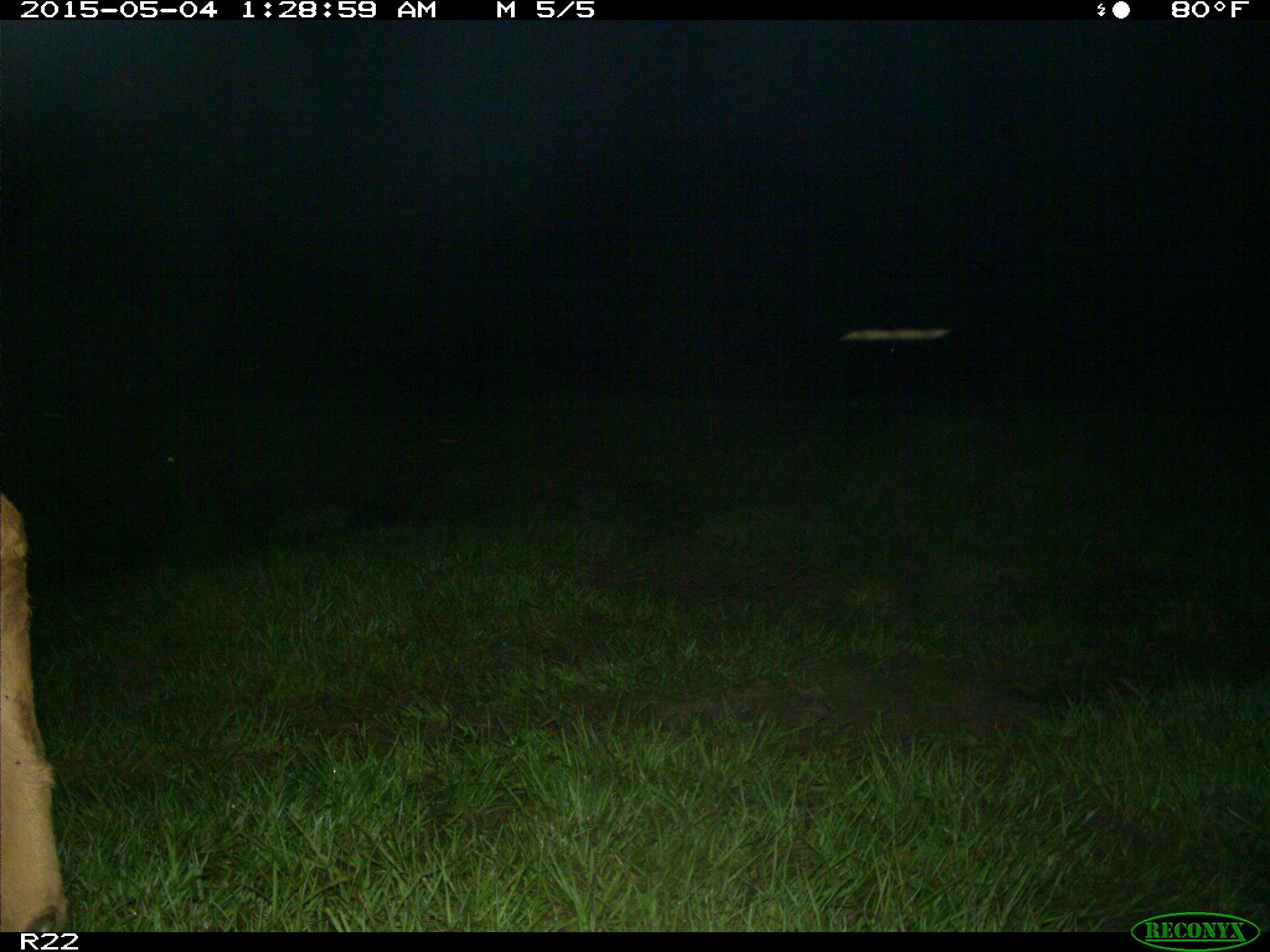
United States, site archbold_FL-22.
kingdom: Animalia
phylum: Chordata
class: Mammalia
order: Artiodactyla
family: Bovidae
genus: Bos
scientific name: Bos taurus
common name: domestic cow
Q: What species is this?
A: Bos taurus (domestic cow).